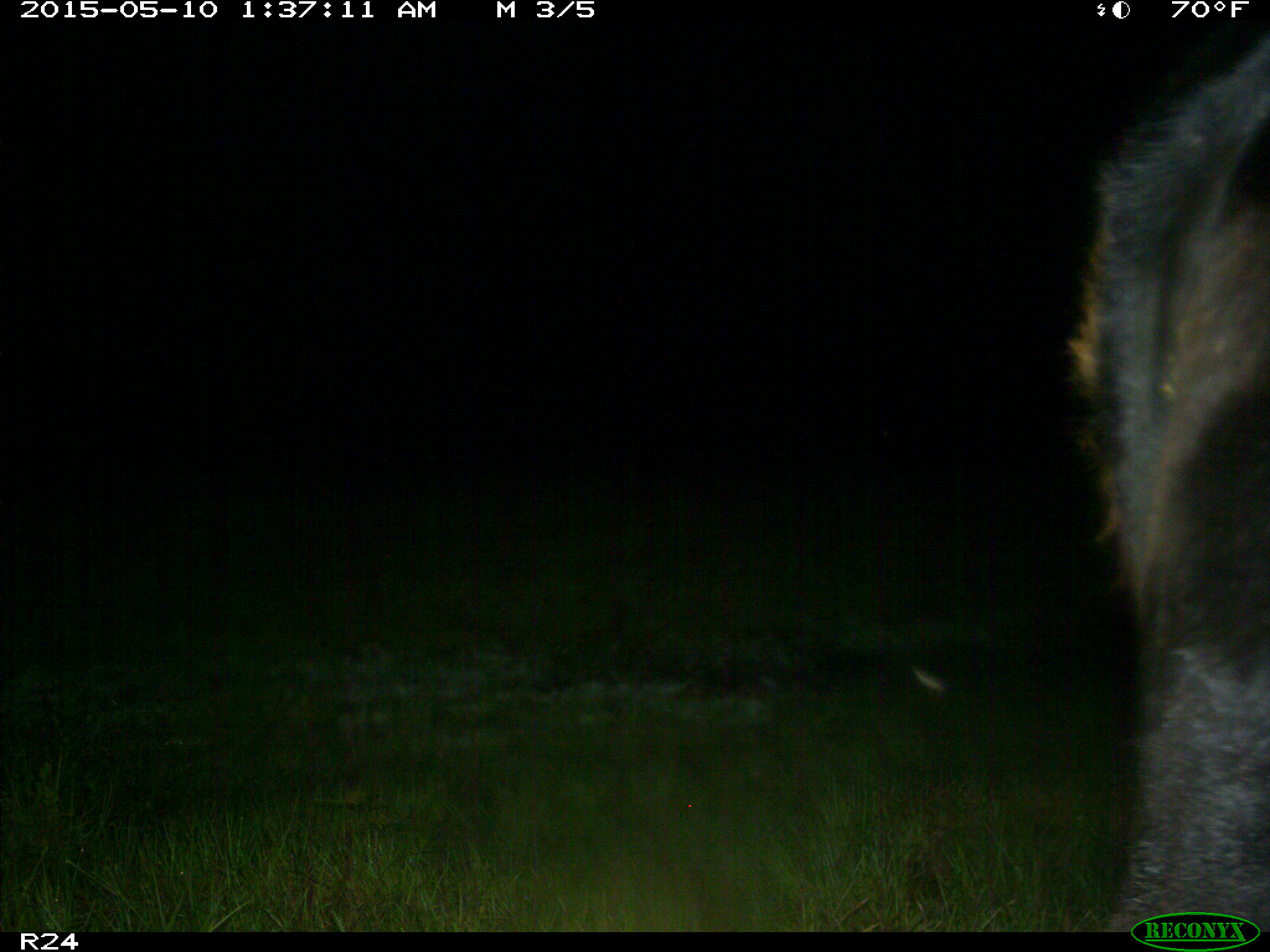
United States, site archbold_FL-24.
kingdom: Animalia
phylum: Chordata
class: Mammalia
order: Artiodactyla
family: Bovidae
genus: Bos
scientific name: Bos taurus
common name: domestic cow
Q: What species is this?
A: Bos taurus (domestic cow).